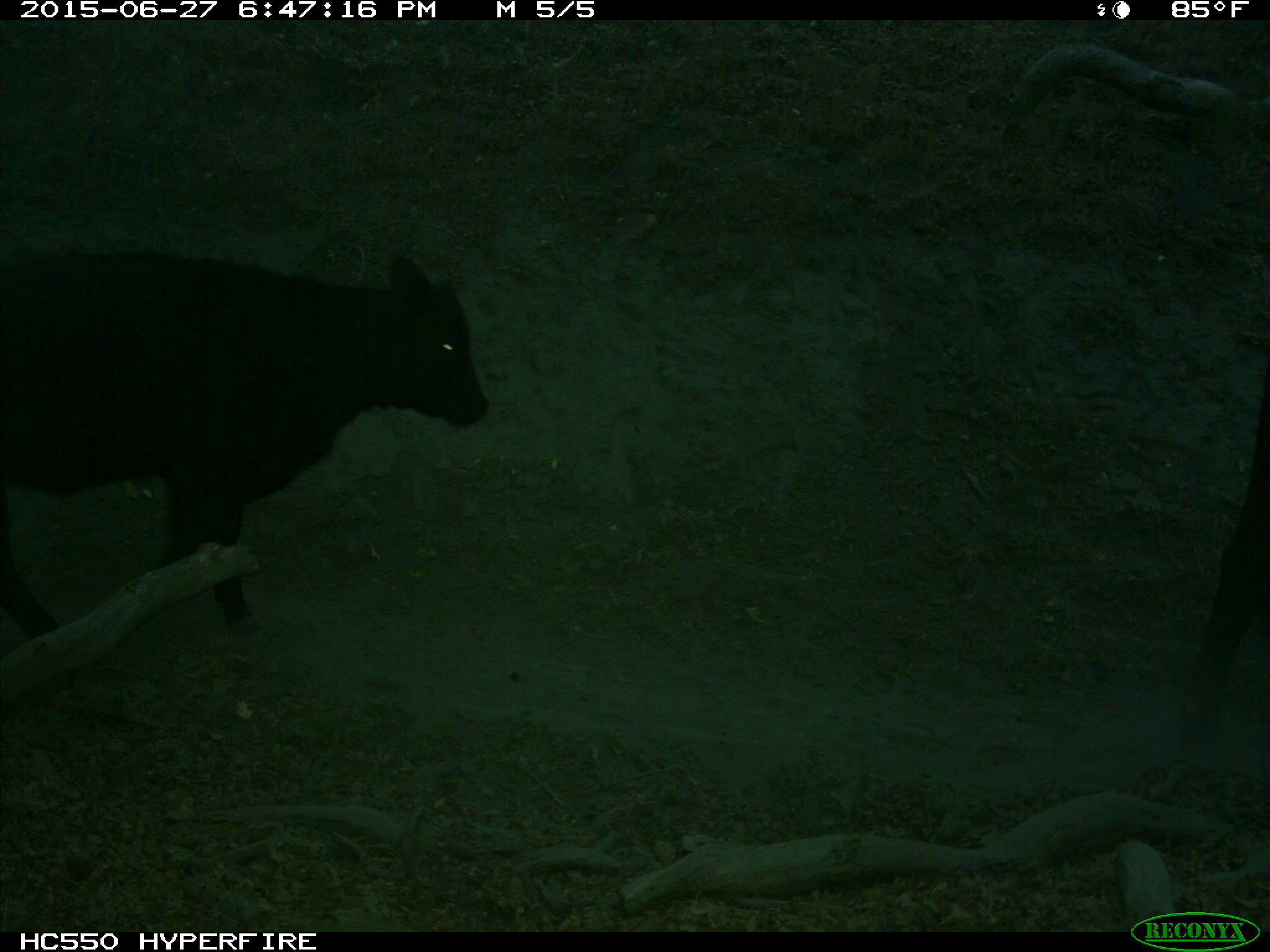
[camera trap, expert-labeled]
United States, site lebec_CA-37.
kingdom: Animalia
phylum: Chordata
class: Mammalia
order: Artiodactyla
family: Bovidae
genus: Bos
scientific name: Bos taurus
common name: domestic cow